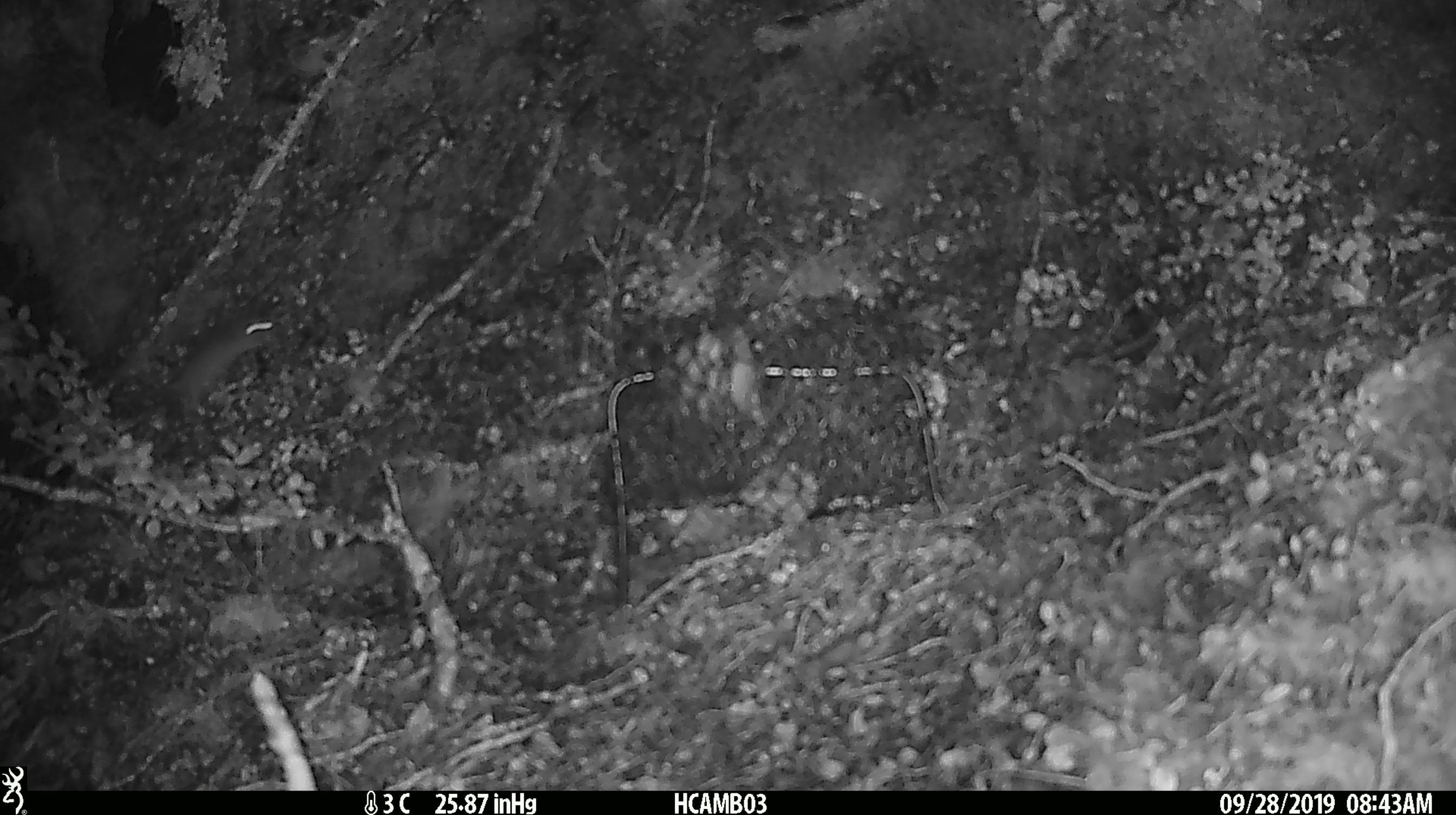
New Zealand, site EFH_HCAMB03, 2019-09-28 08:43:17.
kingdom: Animalia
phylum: Chordata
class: Mammalia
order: Rodentia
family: Muridae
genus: Mus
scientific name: Mus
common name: mouse